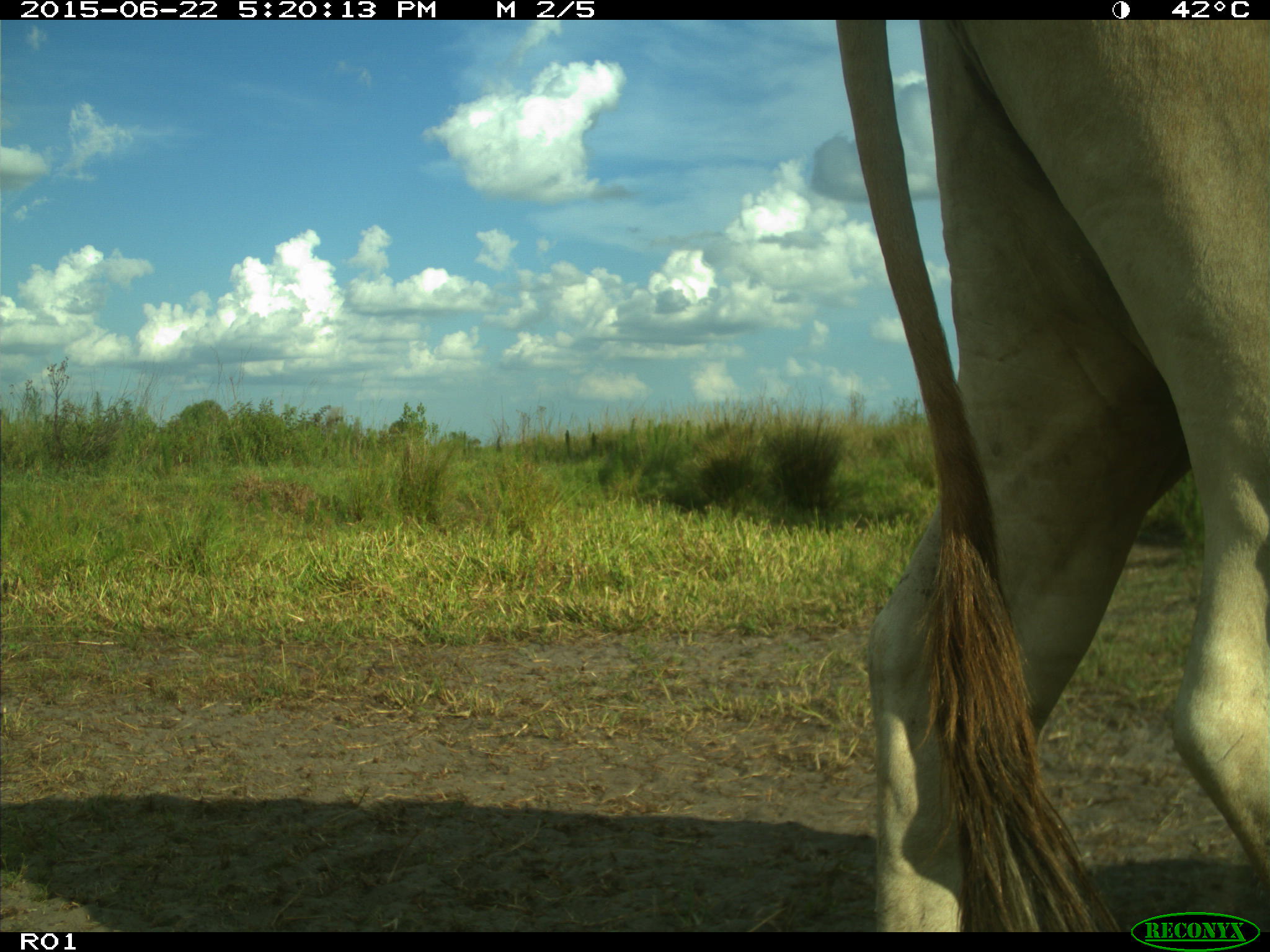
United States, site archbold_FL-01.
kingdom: Animalia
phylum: Chordata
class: Mammalia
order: Artiodactyla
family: Bovidae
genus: Bos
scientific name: Bos taurus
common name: domestic cow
Bos taurus (domestic cow).